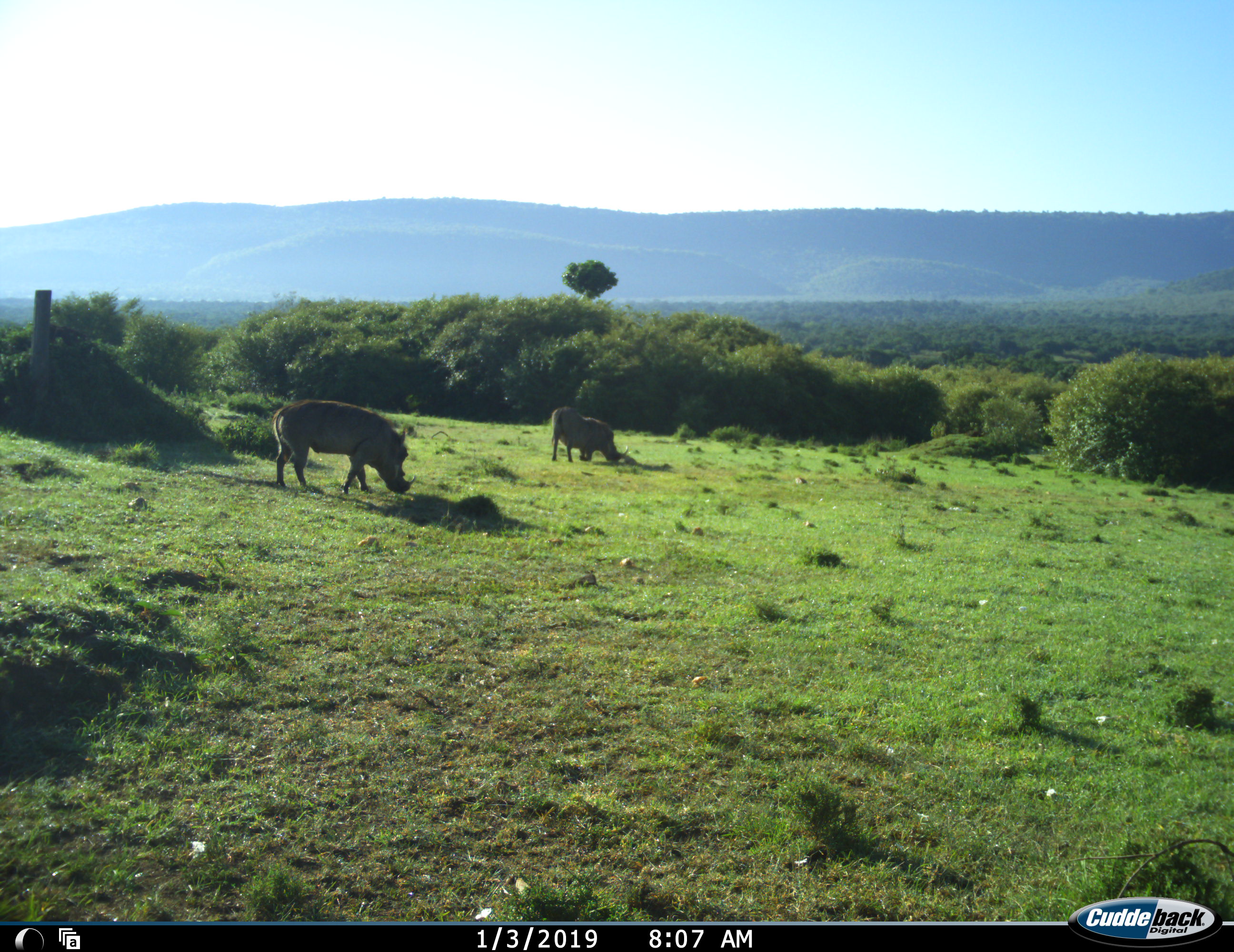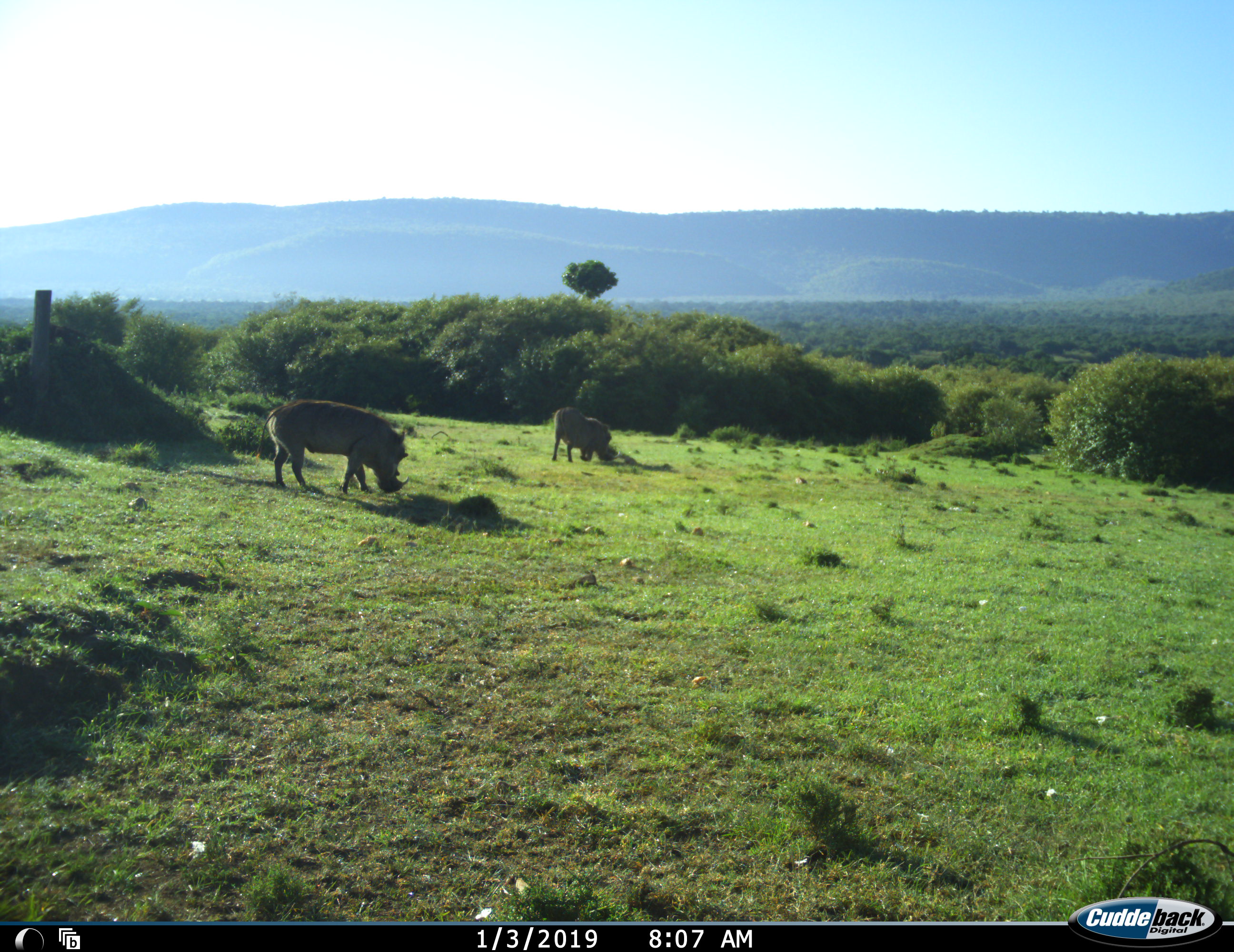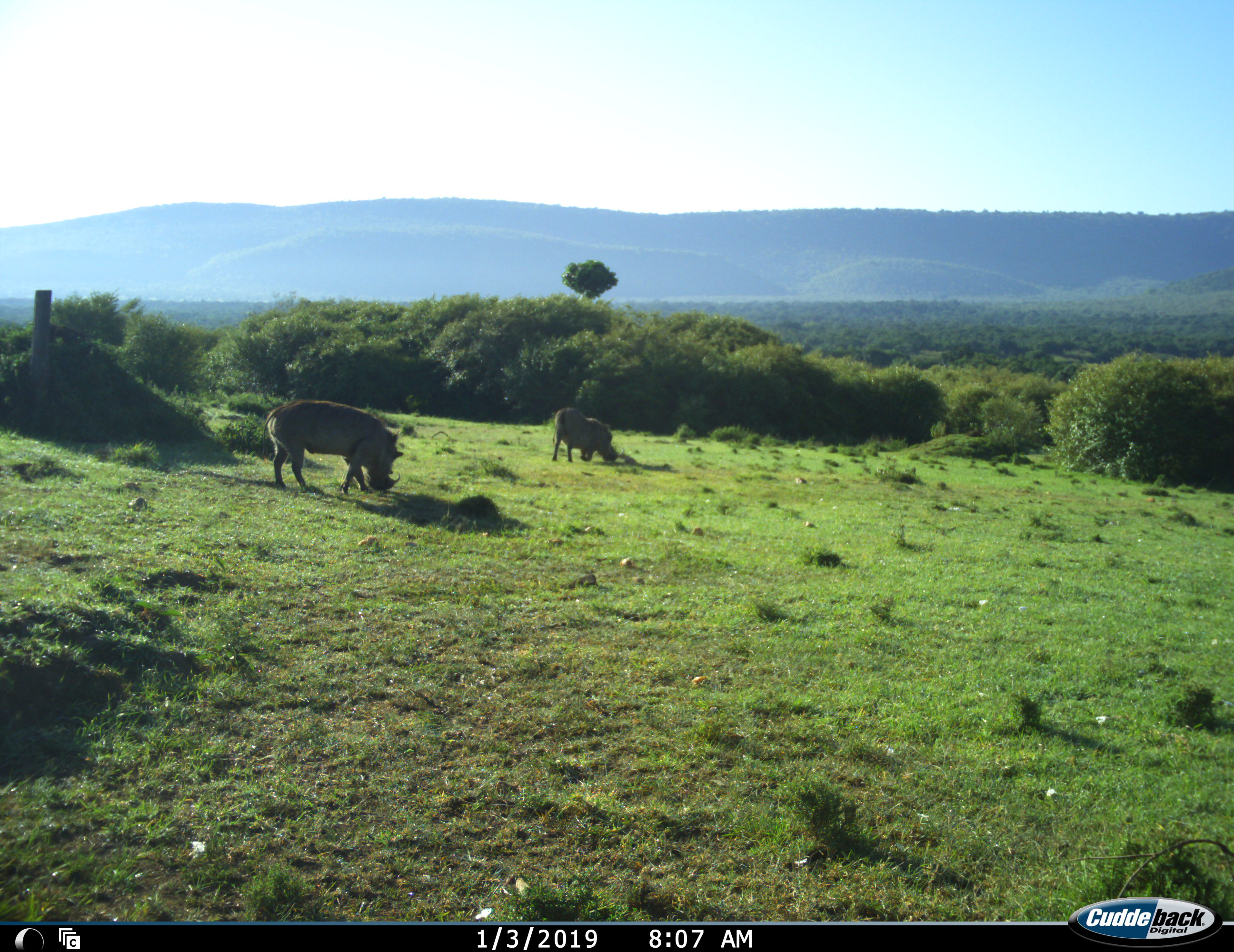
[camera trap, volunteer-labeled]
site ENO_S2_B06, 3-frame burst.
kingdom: Animalia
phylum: Chordata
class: Mammalia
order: Artiodactyla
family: Suidae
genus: Phacochoerus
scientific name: Phacochoerus africanus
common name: warthog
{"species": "warthog (Phacochoerus africanus)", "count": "2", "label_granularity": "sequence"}